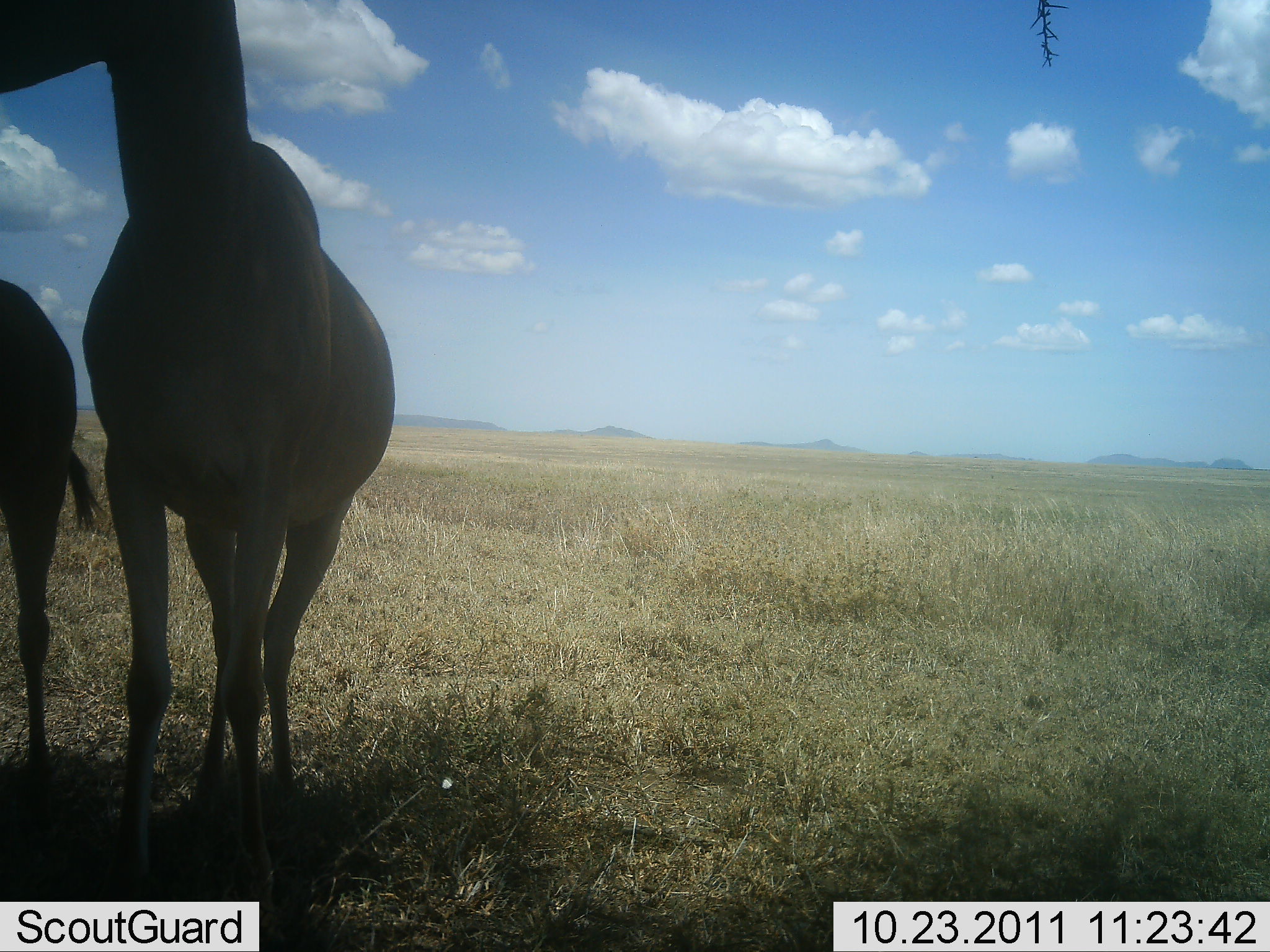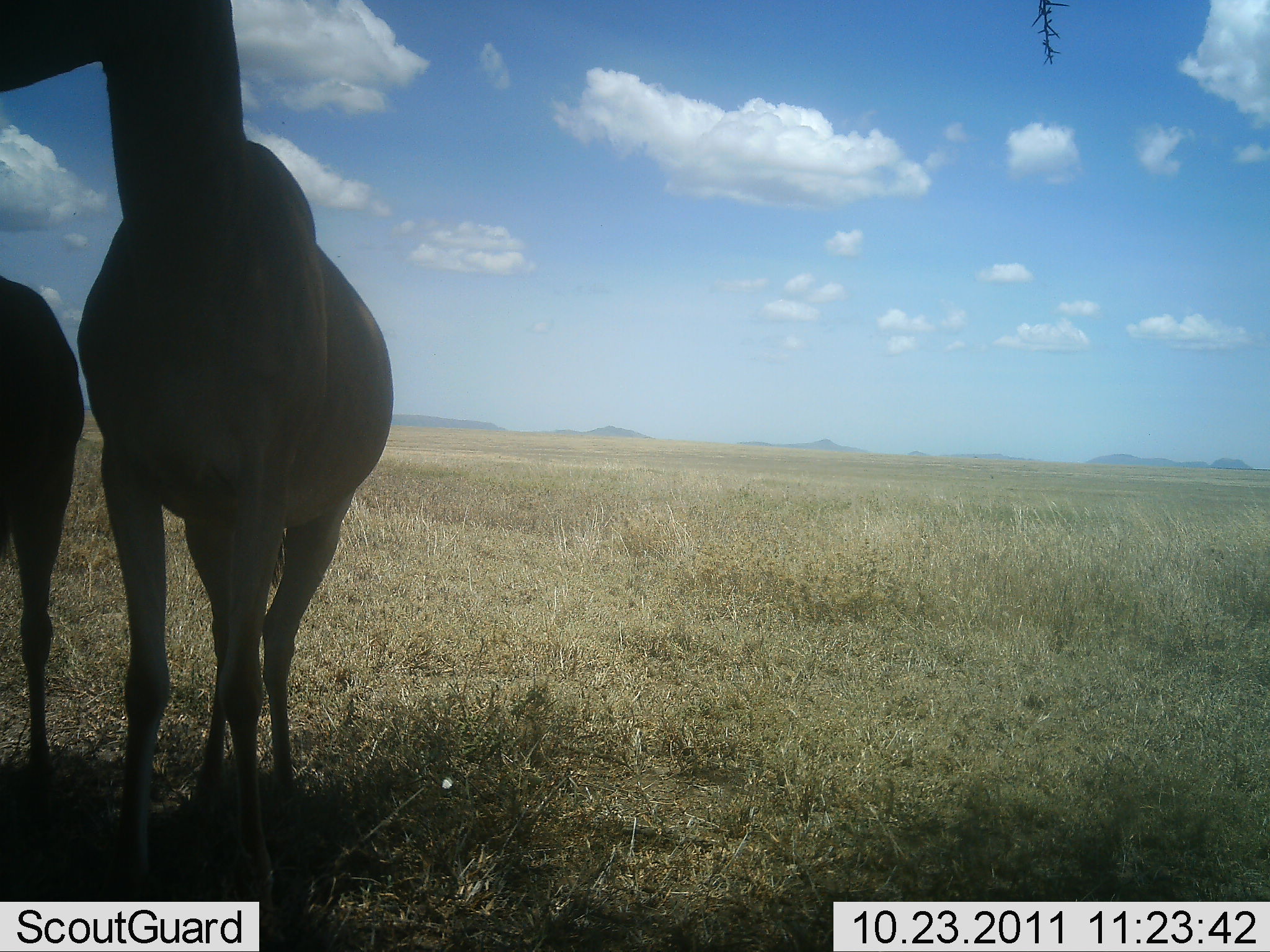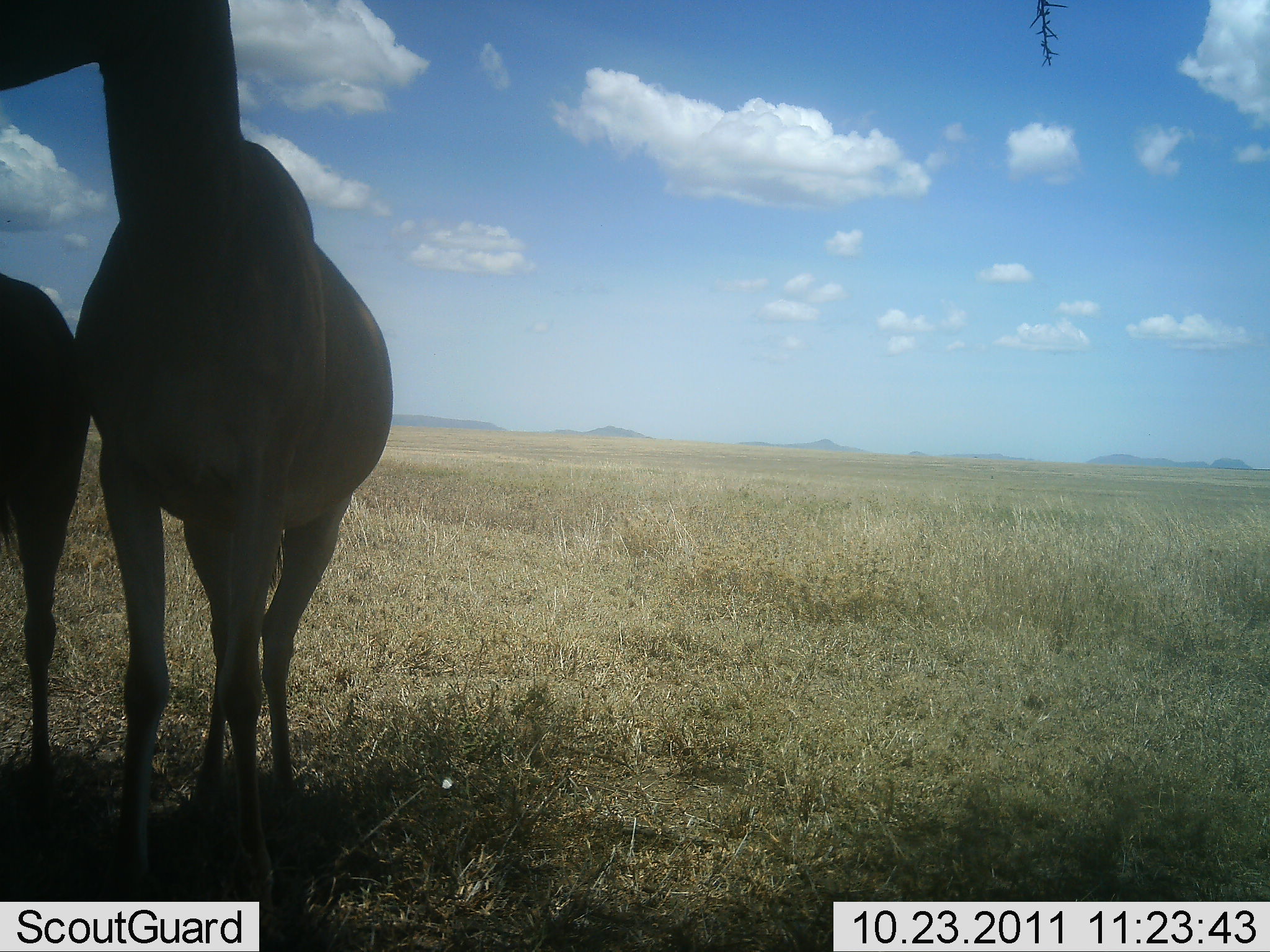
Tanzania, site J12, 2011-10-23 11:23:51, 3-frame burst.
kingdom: Animalia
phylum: Chordata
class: Mammalia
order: Artiodactyla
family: Bovidae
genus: Alcelaphus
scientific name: Alcelaphus buselaphus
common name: hartebeest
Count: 2.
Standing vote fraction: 100%.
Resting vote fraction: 8%.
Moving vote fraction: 0%.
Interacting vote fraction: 0%.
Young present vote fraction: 15%.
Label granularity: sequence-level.